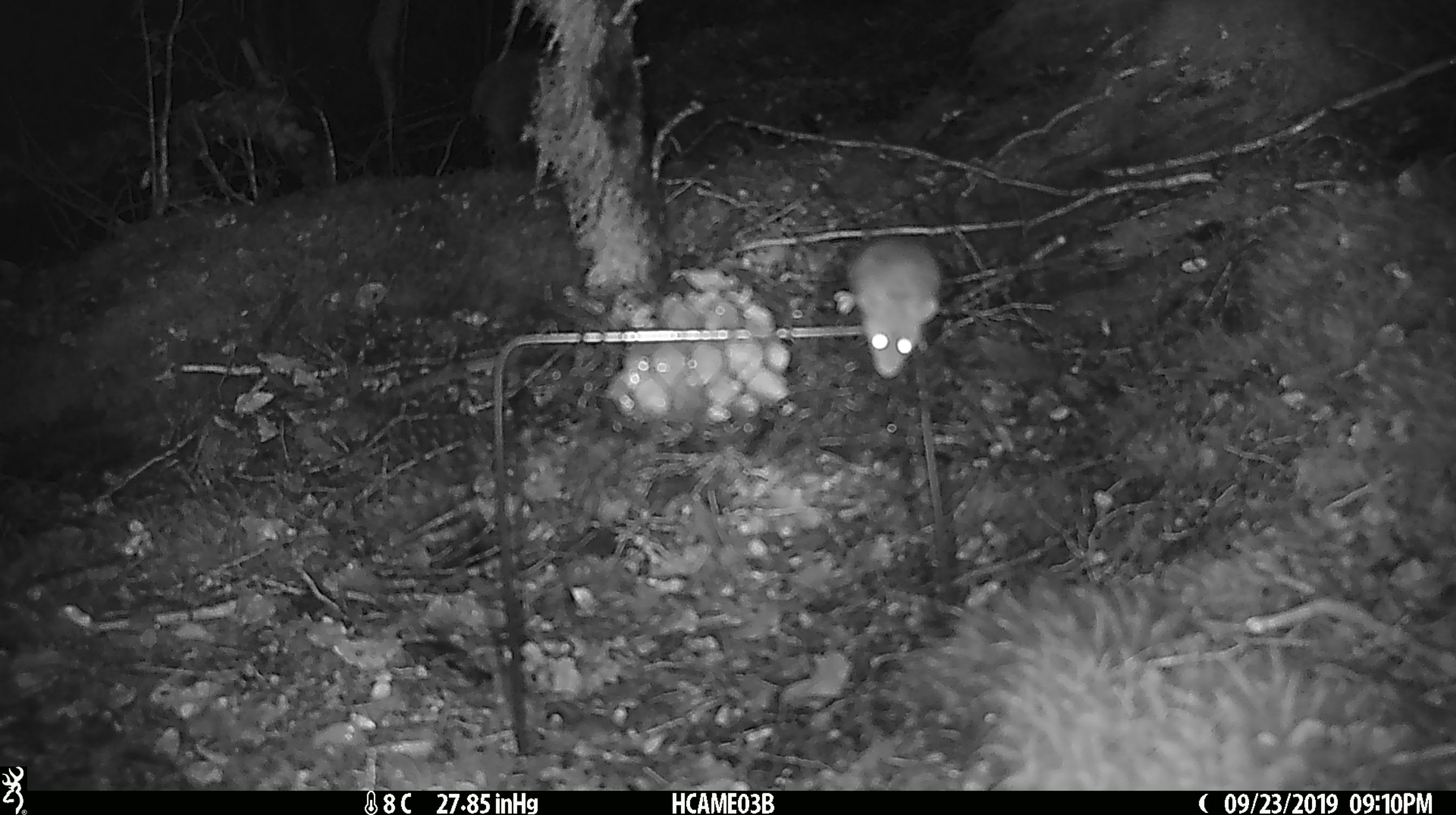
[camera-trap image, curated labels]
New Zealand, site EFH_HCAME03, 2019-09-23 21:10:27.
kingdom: Animalia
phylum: Chordata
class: Mammalia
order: Rodentia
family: Muridae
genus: Mus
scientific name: Mus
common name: mouse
Mouse (Mus).